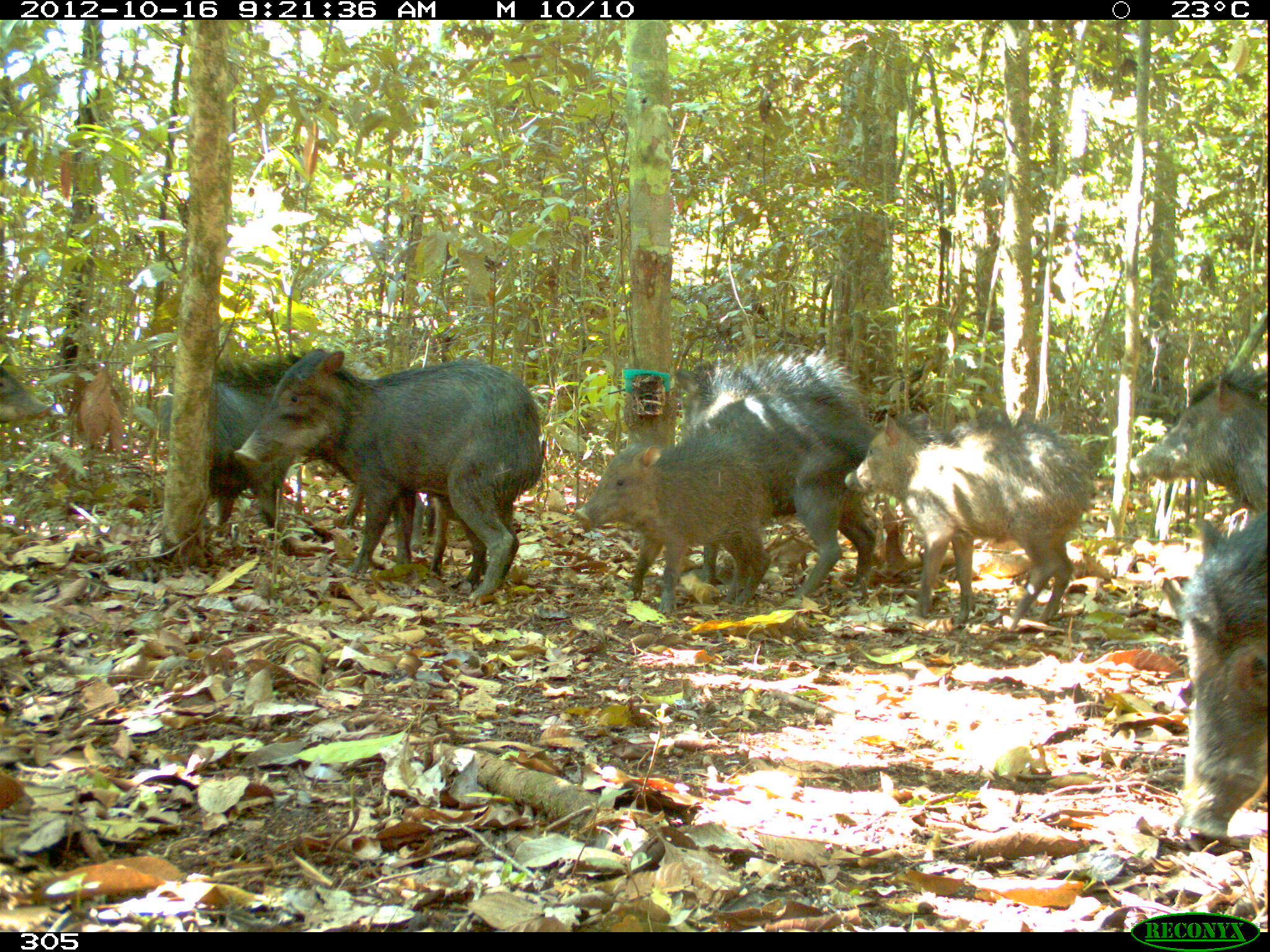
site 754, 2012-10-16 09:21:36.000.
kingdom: Animalia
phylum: Chordata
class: Mammalia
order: Artiodactyla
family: Tayassuidae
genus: Tayassu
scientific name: Tayassu pecari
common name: white-lipped peccary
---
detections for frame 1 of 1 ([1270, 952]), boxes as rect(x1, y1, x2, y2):
tayassu pecari: rect(234, 347, 545, 601); rect(152, 345, 423, 551); rect(843, 410, 1093, 632); rect(670, 341, 877, 599); rect(574, 429, 773, 613); rect(1180, 513, 1267, 839); rect(1127, 365, 1267, 512); rect(428, 495, 486, 589); rect(0, 366, 52, 423)